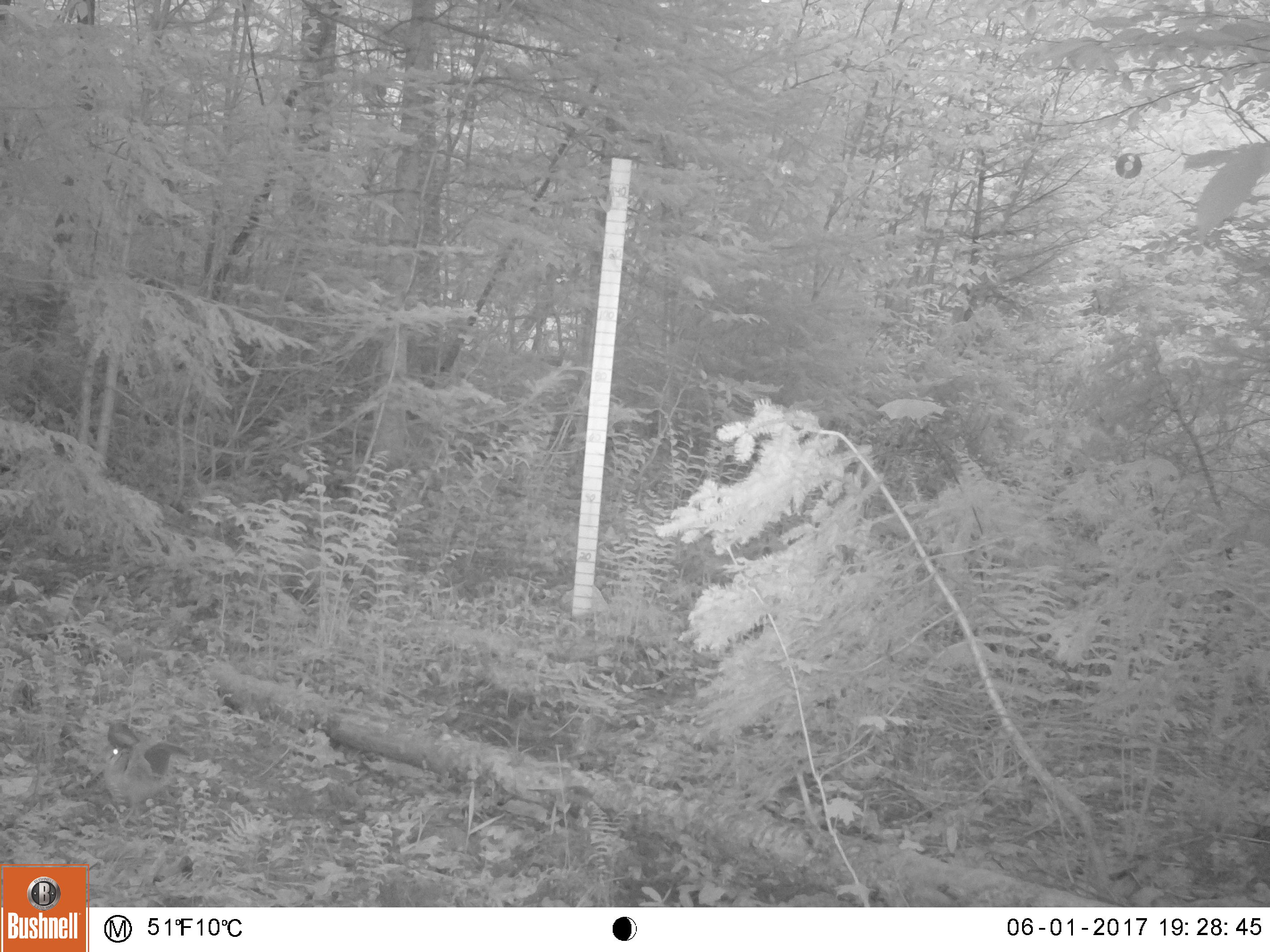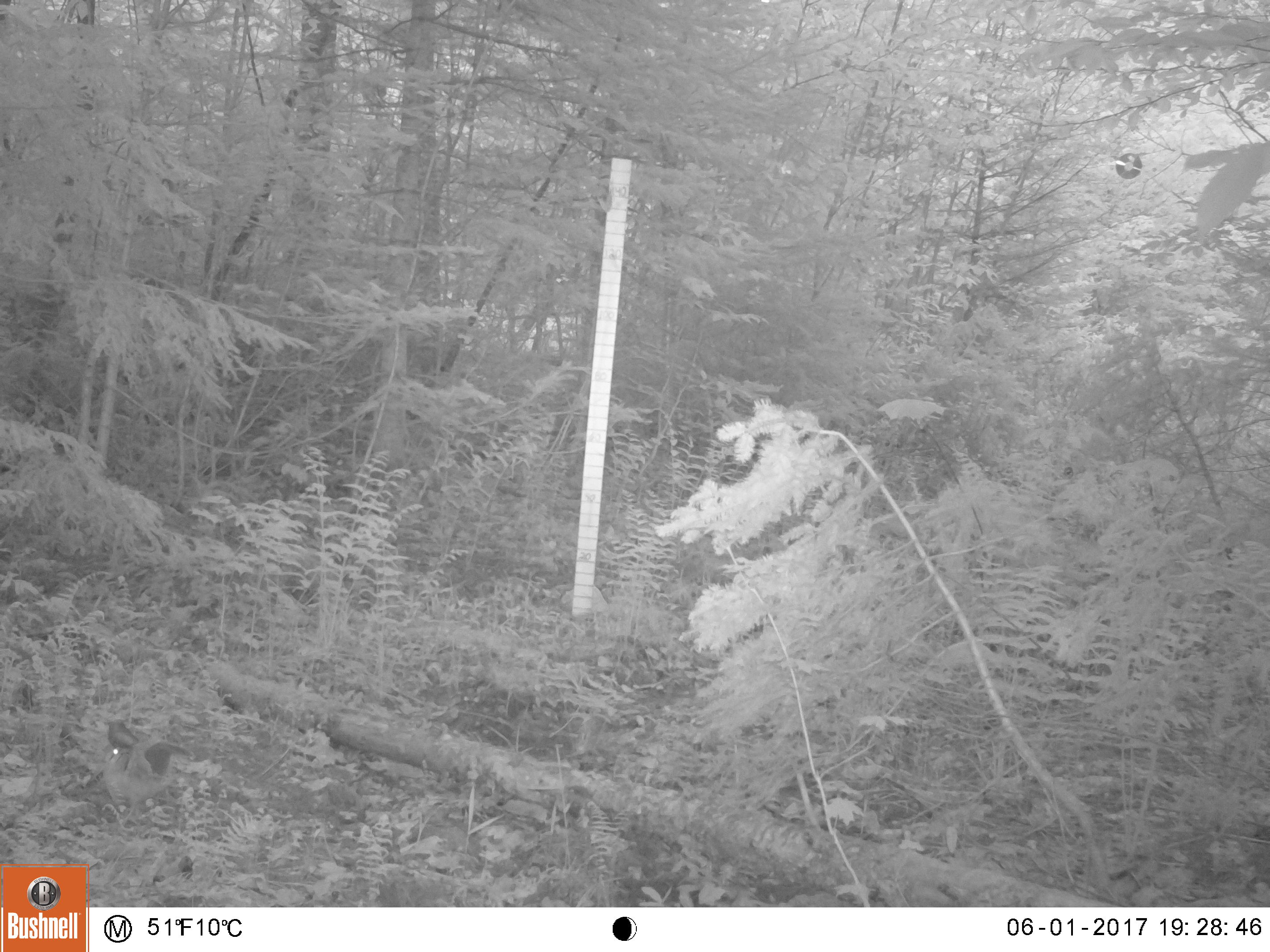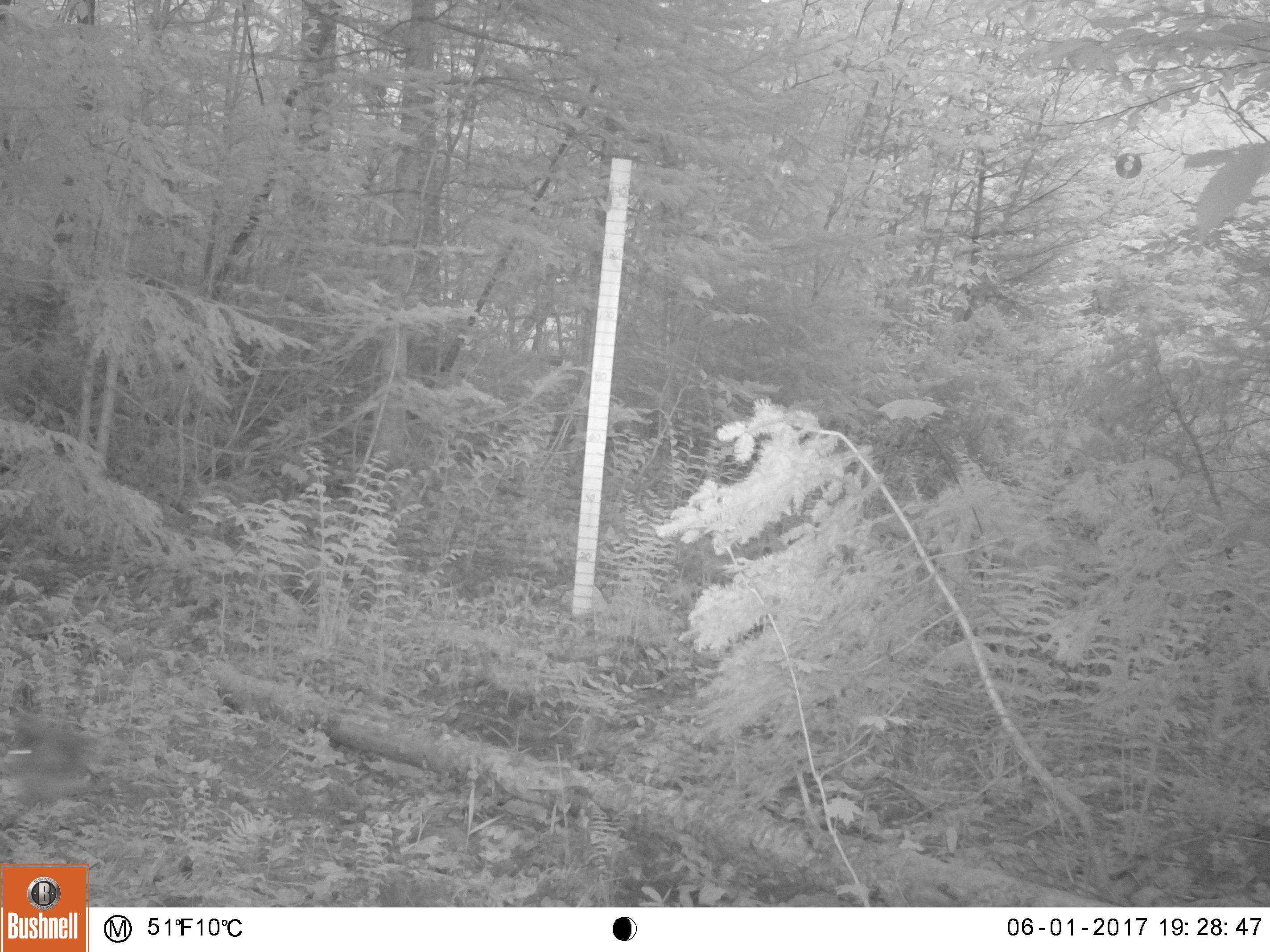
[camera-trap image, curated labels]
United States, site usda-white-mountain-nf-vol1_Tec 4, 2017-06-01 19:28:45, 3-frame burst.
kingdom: Animalia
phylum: Chordata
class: Aves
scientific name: Aves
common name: bird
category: bird sp.